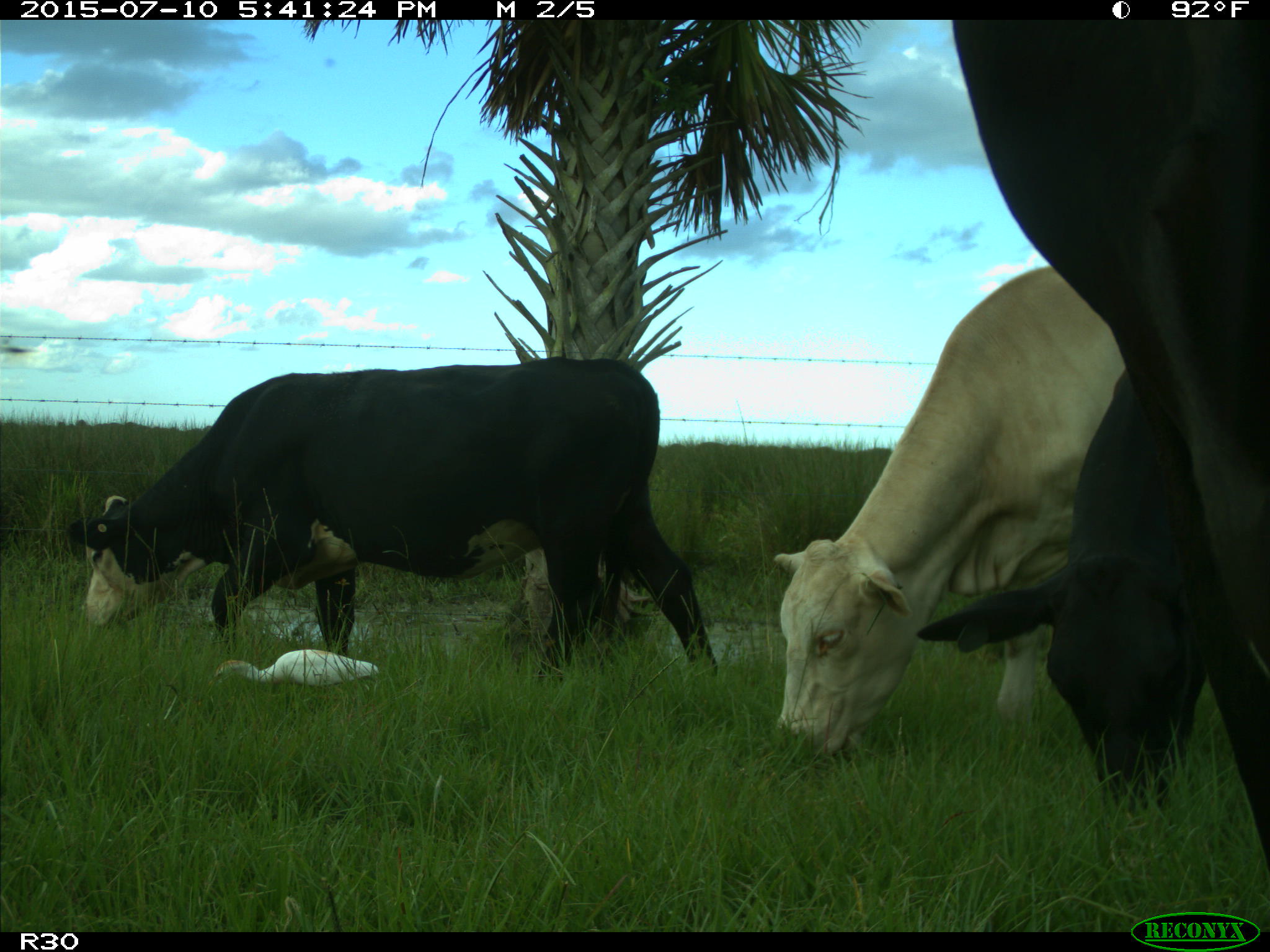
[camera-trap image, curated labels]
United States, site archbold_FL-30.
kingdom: Animalia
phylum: Chordata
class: Mammalia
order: Artiodactyla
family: Bovidae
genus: Bos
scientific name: Bos taurus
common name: domestic cow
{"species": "Bos taurus (domestic cow)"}